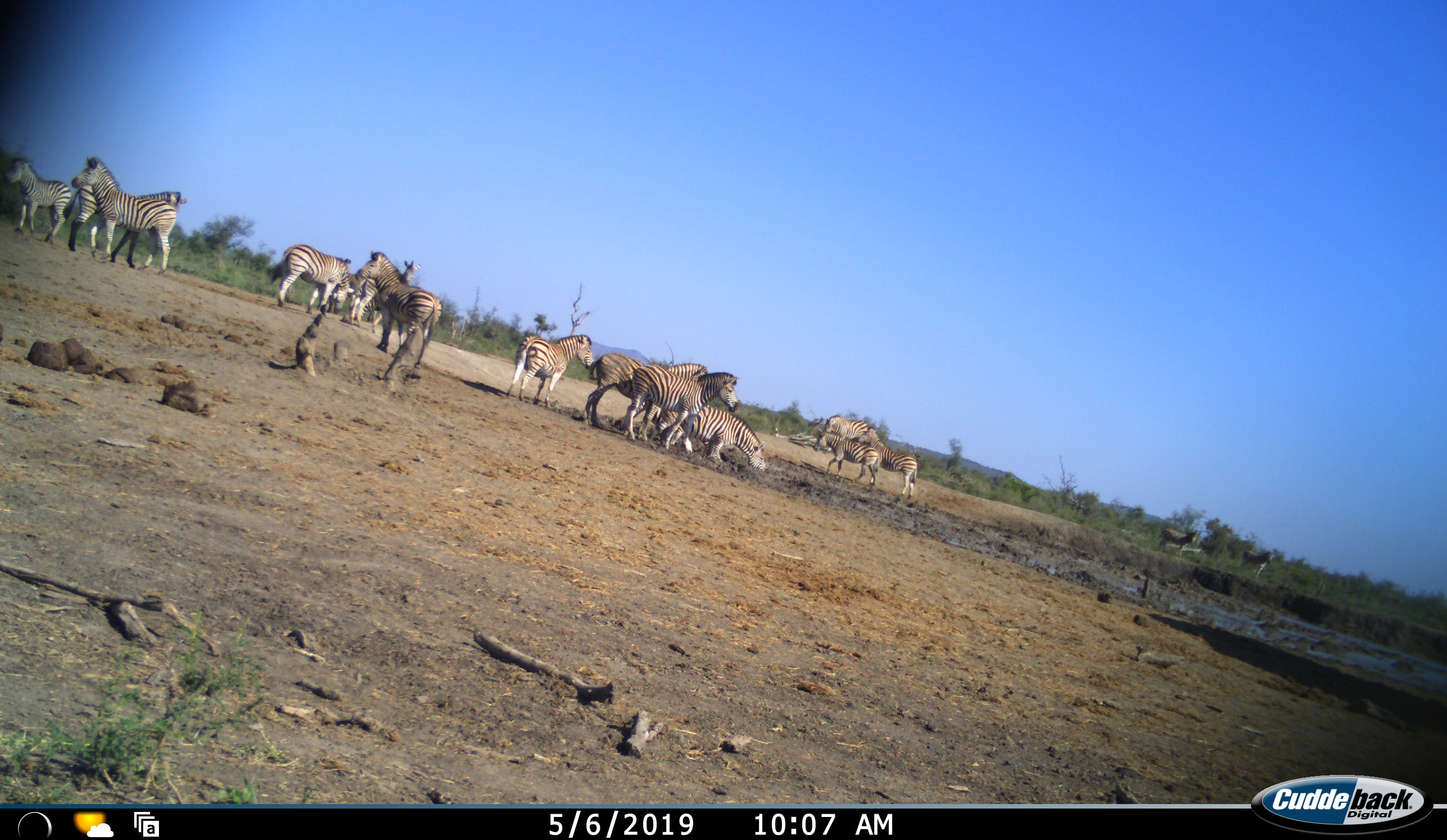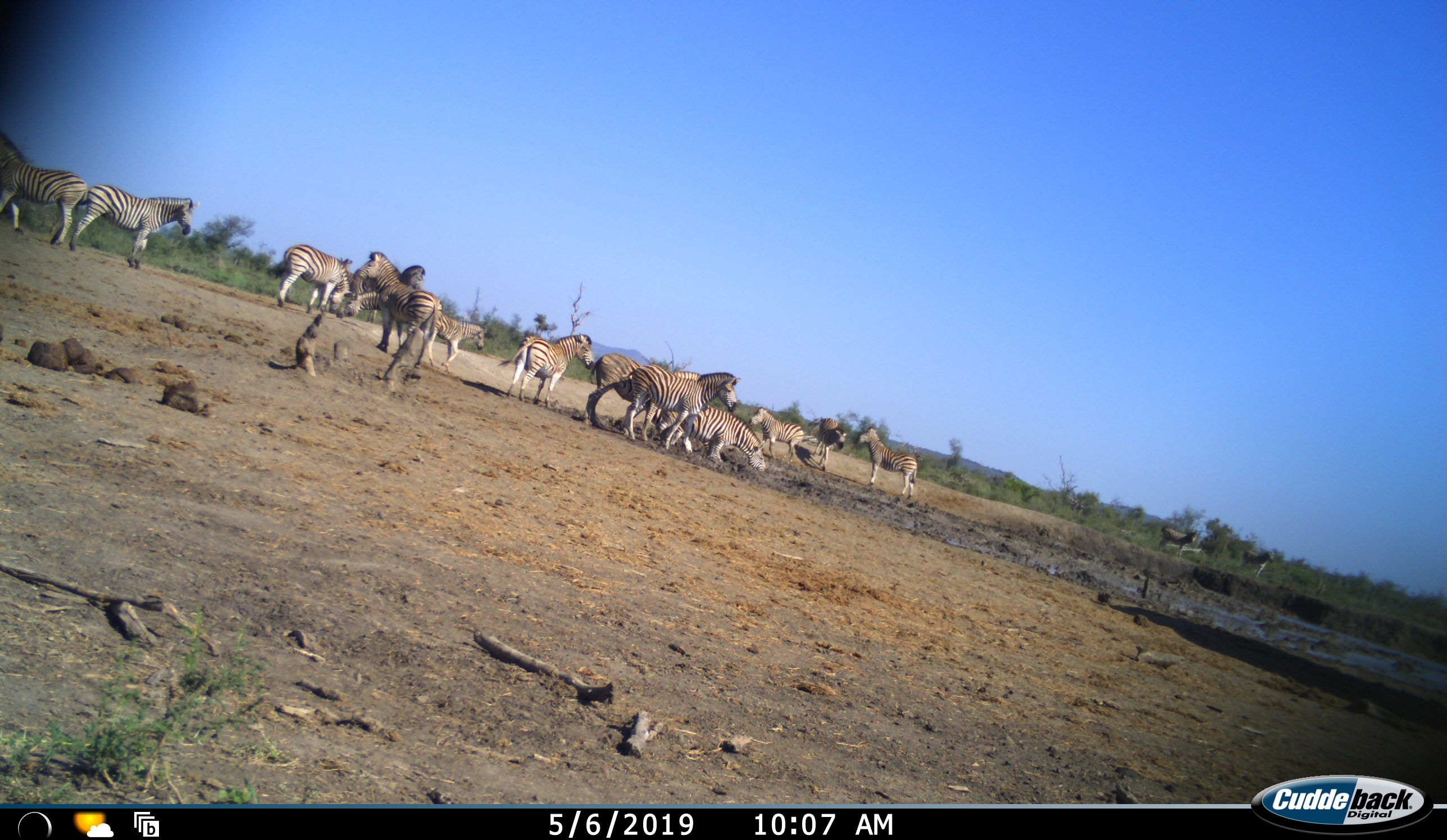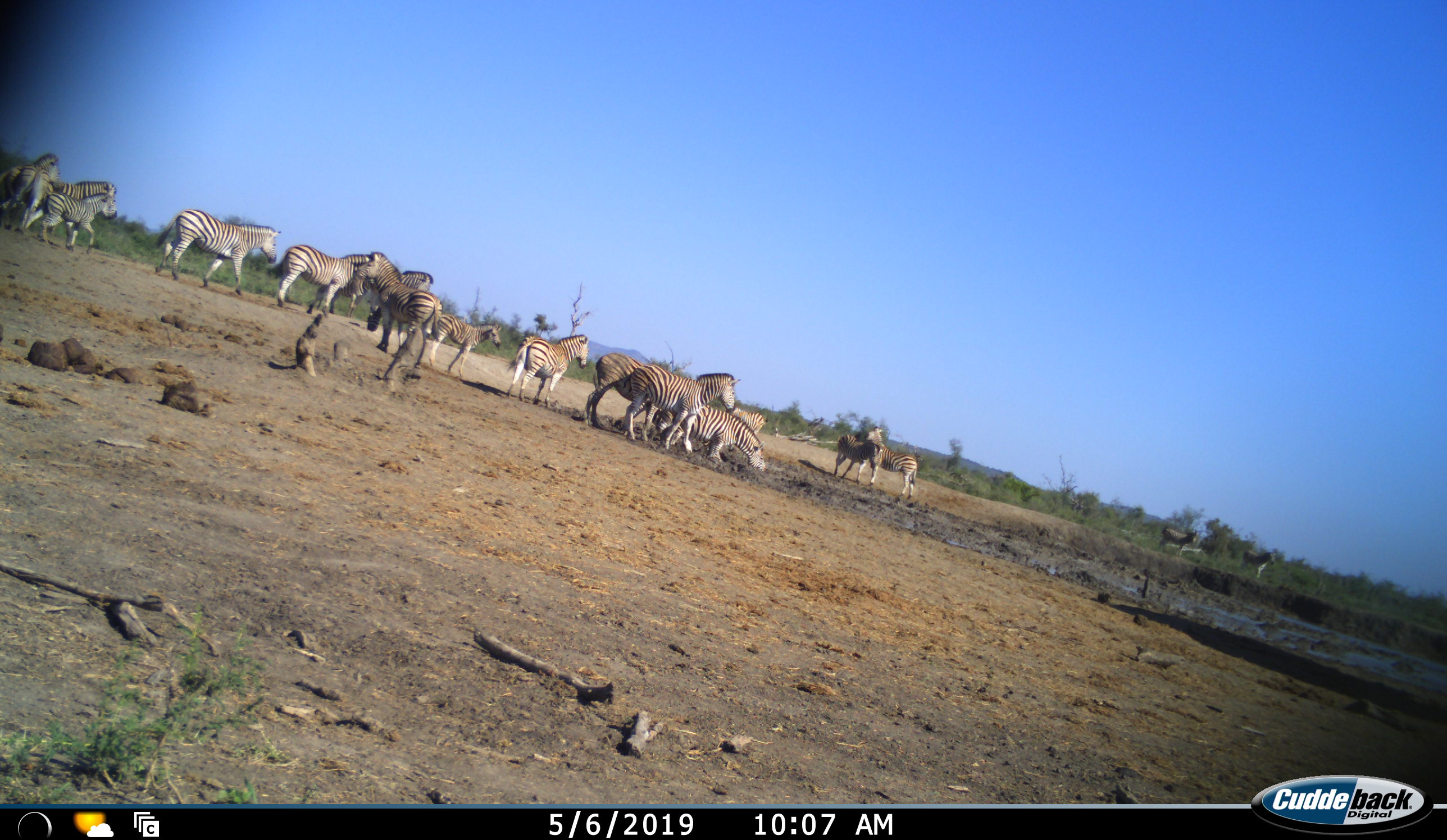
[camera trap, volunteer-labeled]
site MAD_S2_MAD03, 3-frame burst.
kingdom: Animalia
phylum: Chordata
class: Mammalia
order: Perissodactyla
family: Equidae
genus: Equus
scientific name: Equus quagga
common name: plains zebra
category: zebraplains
Zebraplains (plains zebra) (Equus quagga), count 11-50. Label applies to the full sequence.